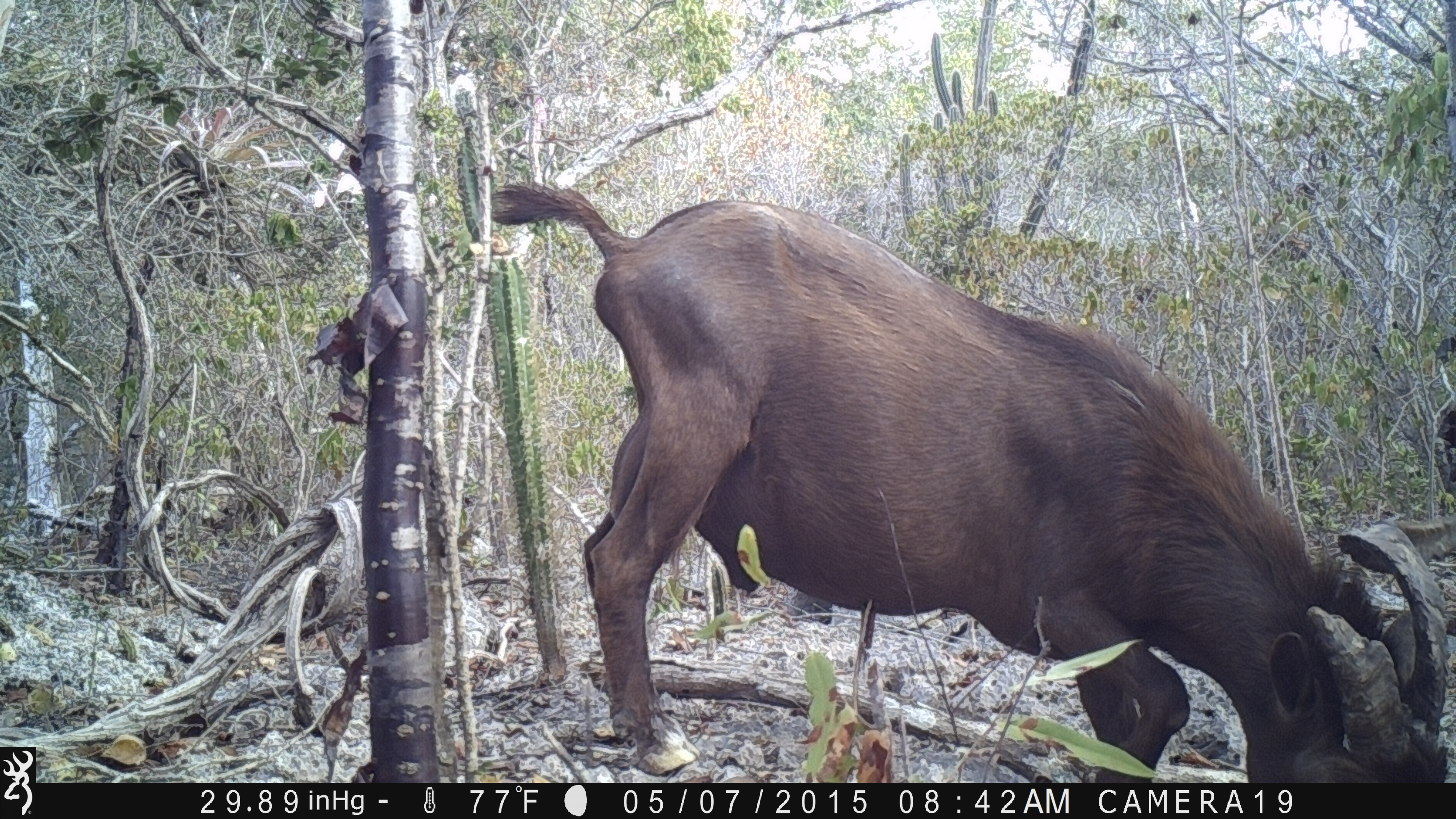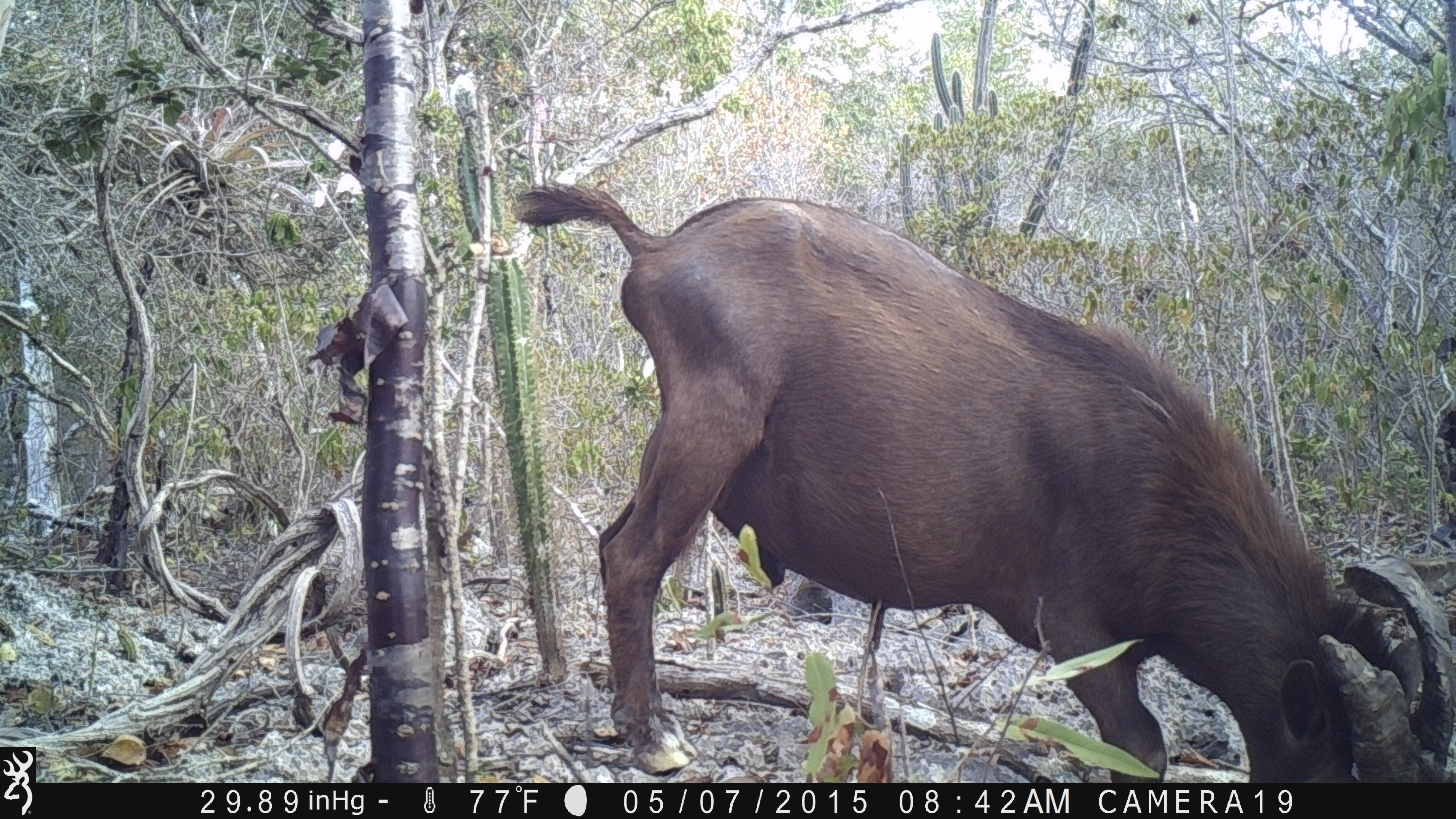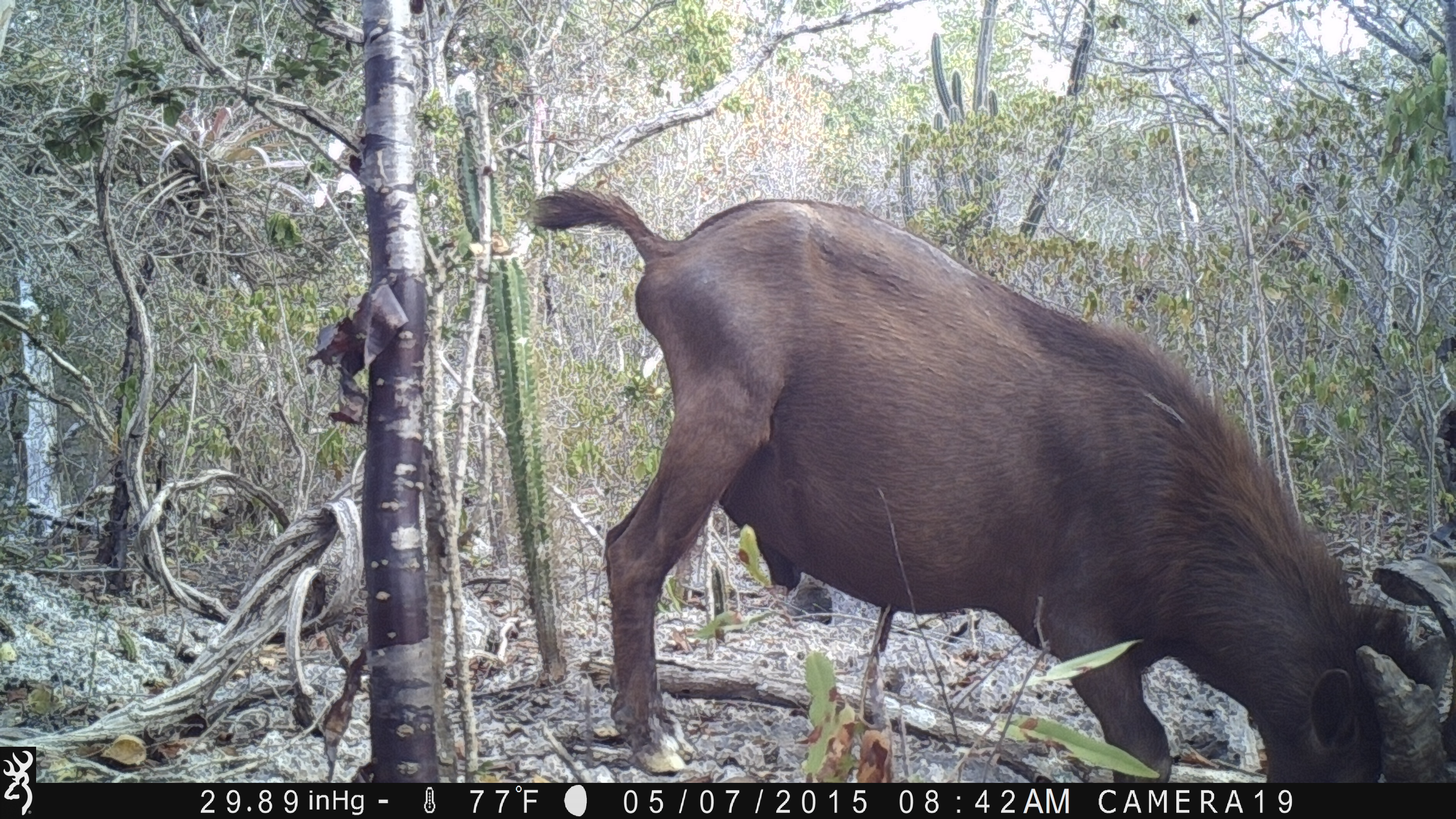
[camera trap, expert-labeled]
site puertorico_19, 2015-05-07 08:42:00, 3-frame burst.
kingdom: Animalia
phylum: Chordata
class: Mammalia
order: Artiodactyla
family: Bovidae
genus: Capra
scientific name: Capra hircus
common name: goat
Goat (Capra hircus).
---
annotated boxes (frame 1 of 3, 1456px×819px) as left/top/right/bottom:
goat: 480/162/1456/780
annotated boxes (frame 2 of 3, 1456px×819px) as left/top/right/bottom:
goat: 505/176/1438/786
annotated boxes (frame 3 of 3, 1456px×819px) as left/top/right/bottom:
goat: 528/182/1394/788